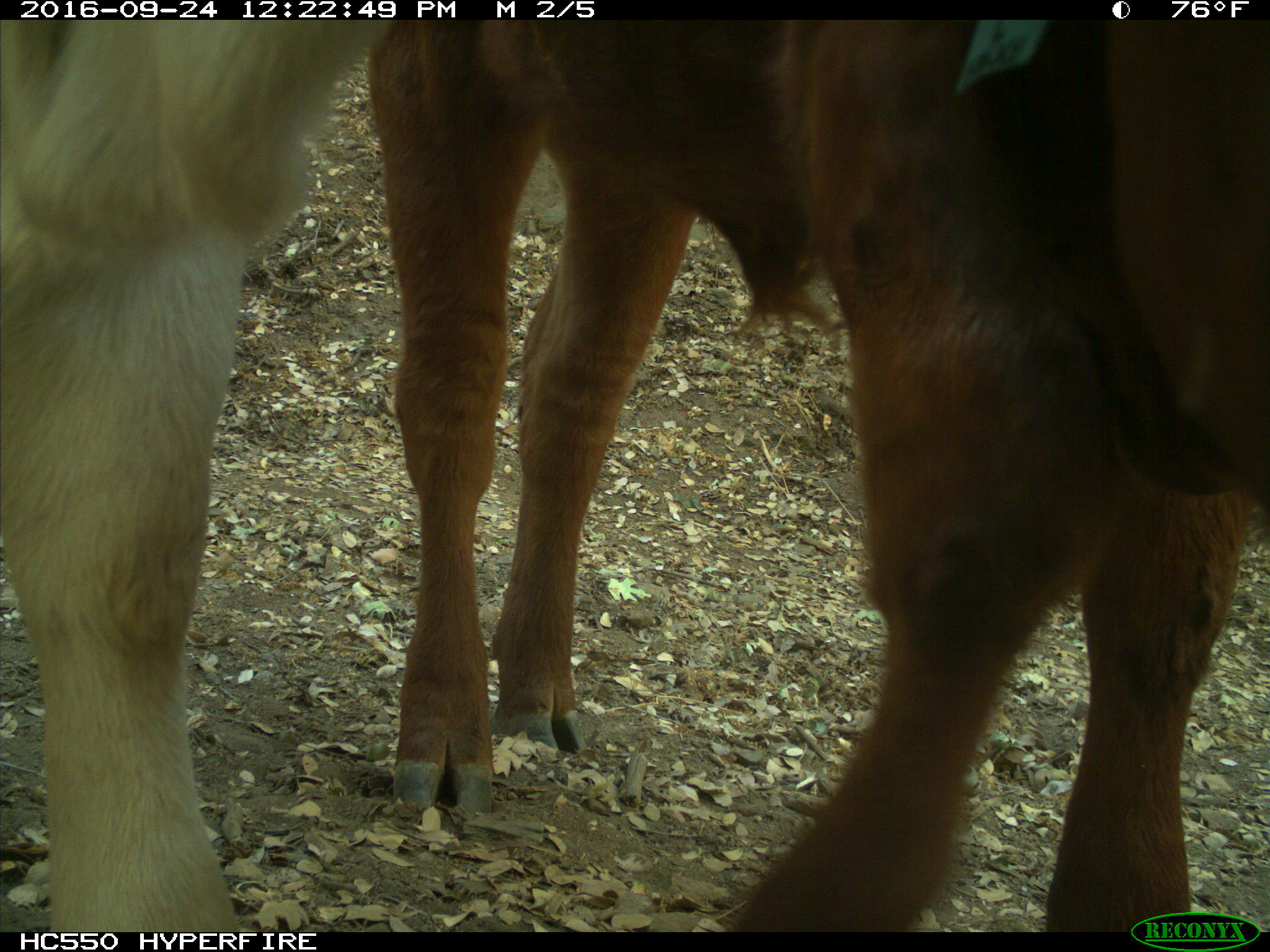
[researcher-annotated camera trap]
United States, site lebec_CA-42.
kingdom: Animalia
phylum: Chordata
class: Mammalia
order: Artiodactyla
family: Bovidae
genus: Bos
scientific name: Bos taurus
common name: domestic cow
Bos taurus (domestic cow).